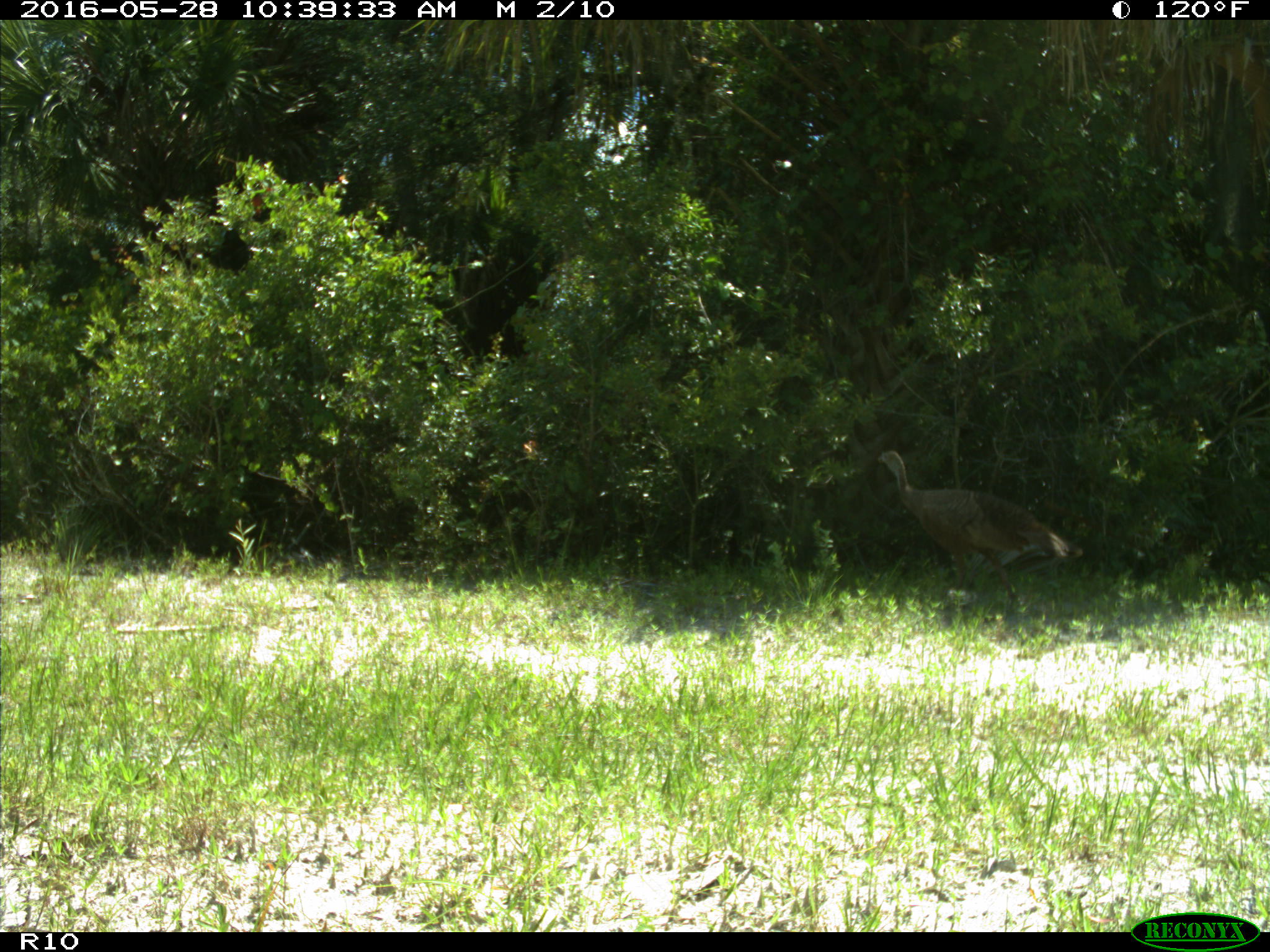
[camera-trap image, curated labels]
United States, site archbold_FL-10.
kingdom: Animalia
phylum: Chordata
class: Aves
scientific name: Aves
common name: birds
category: unidentified bird